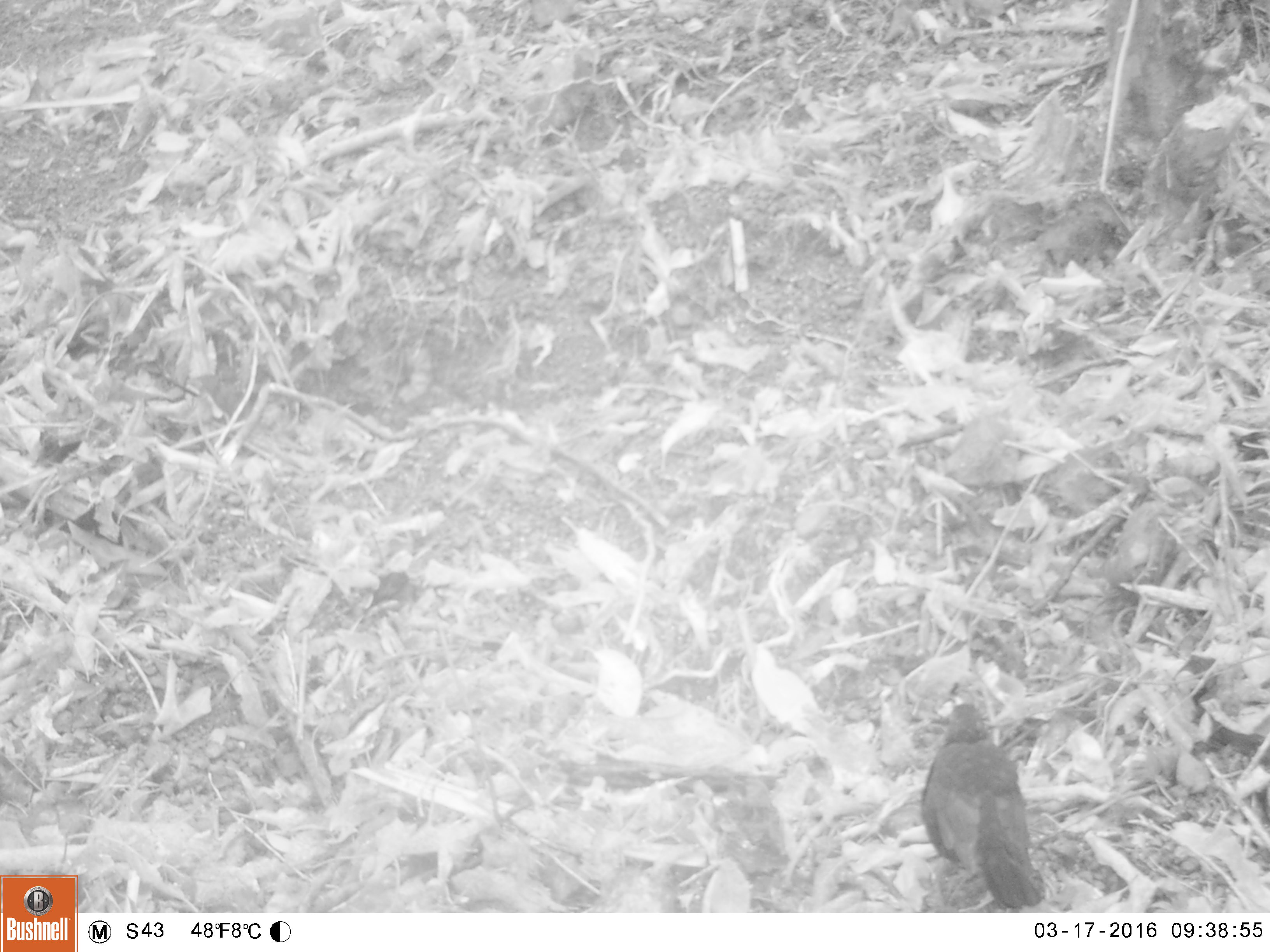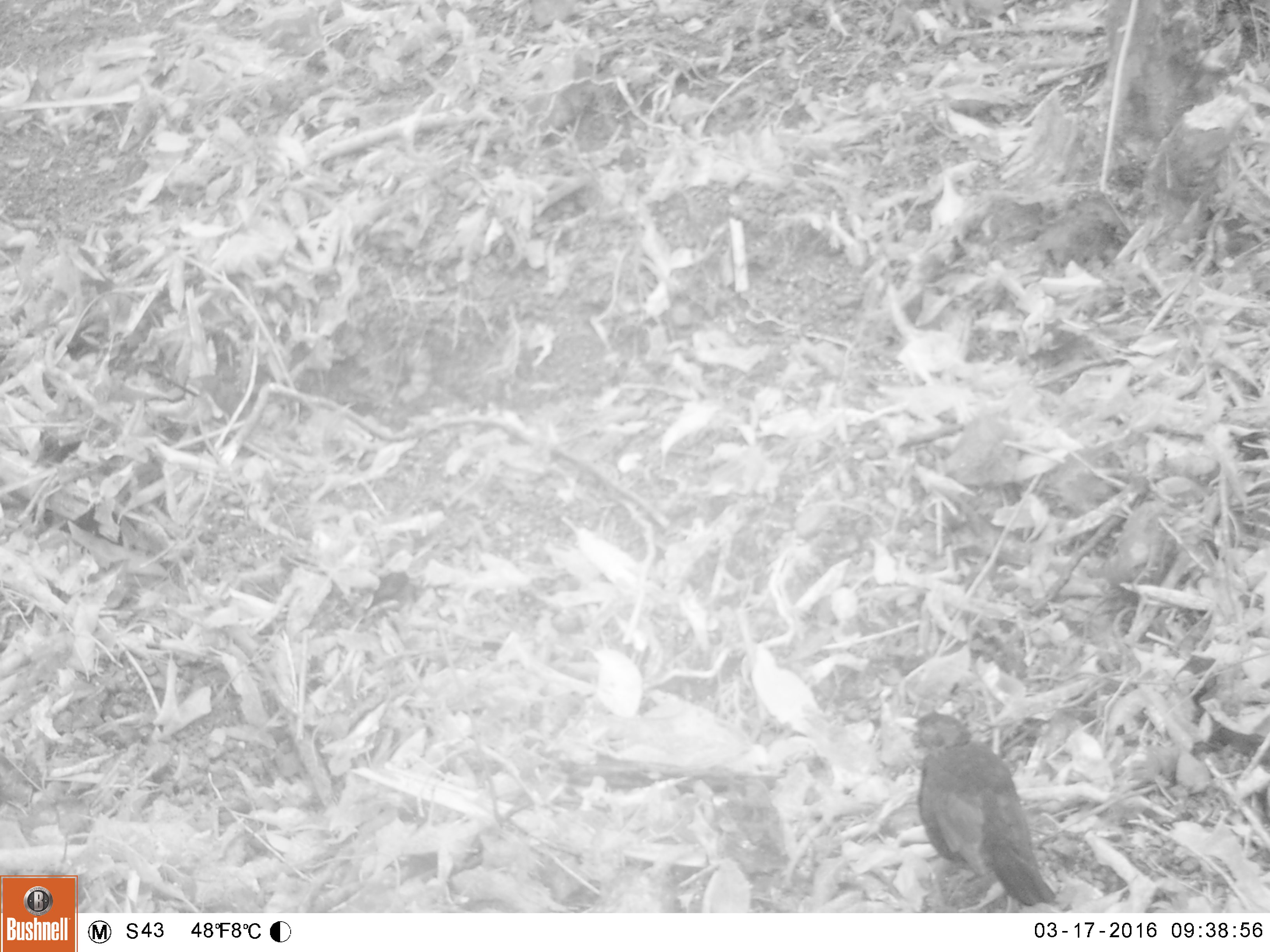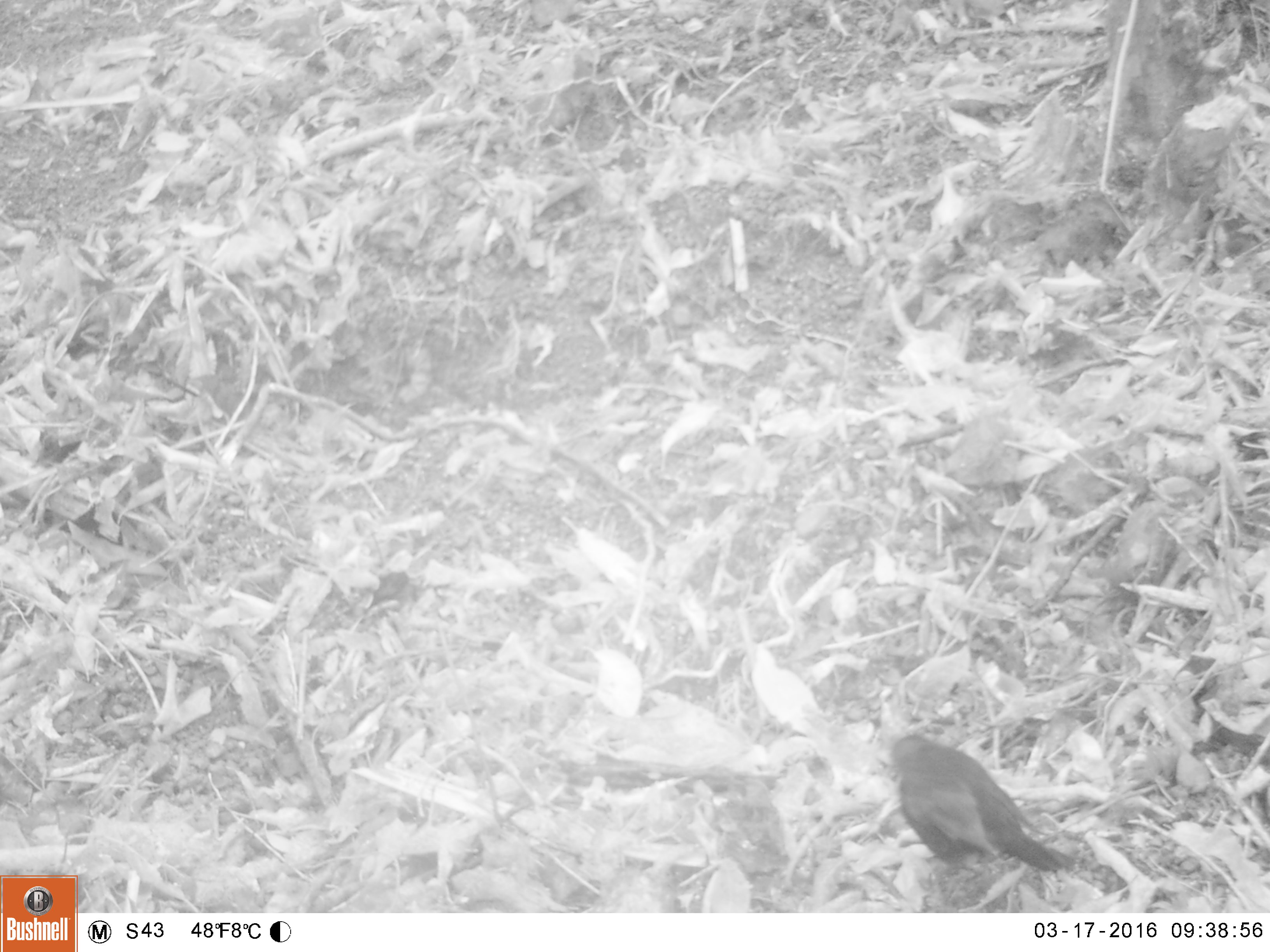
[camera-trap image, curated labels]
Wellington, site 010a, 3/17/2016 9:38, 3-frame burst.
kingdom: Animalia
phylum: Chordata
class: Aves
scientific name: Aves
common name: bird